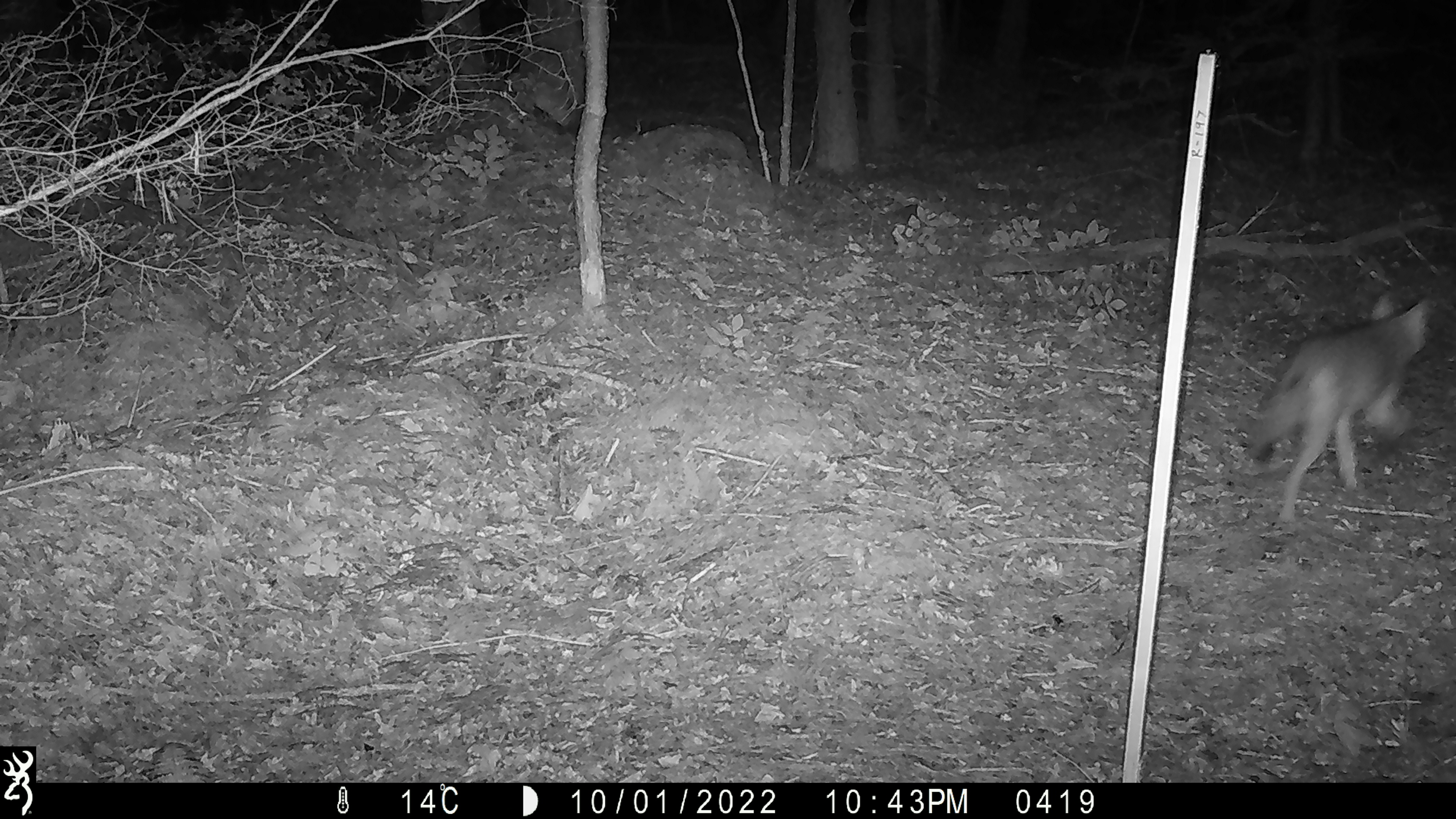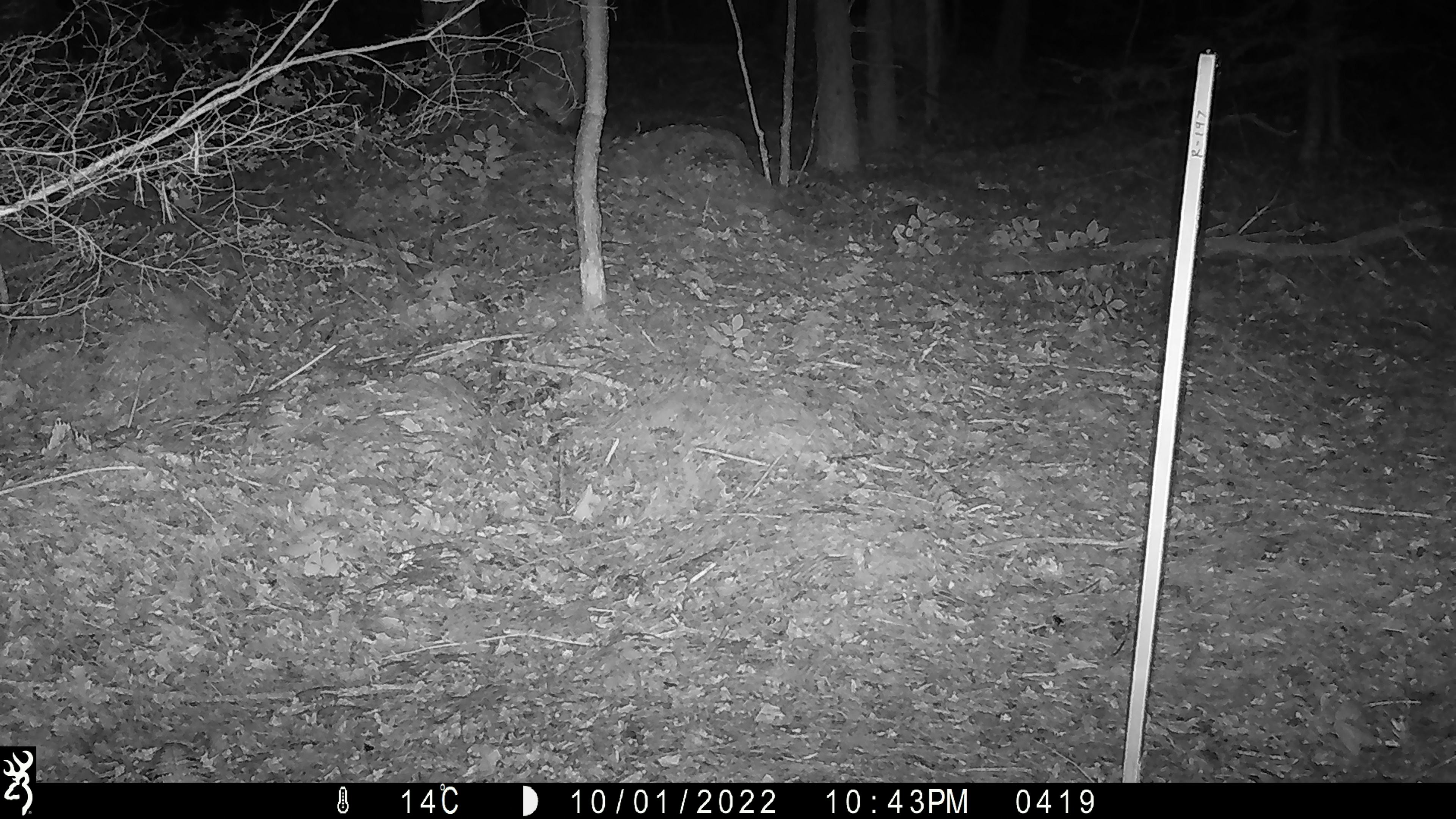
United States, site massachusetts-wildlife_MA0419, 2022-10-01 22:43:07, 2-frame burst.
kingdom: Animalia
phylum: Chordata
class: Mammalia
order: Carnivora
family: Canidae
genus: Canis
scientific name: Canis latrans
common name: coyote